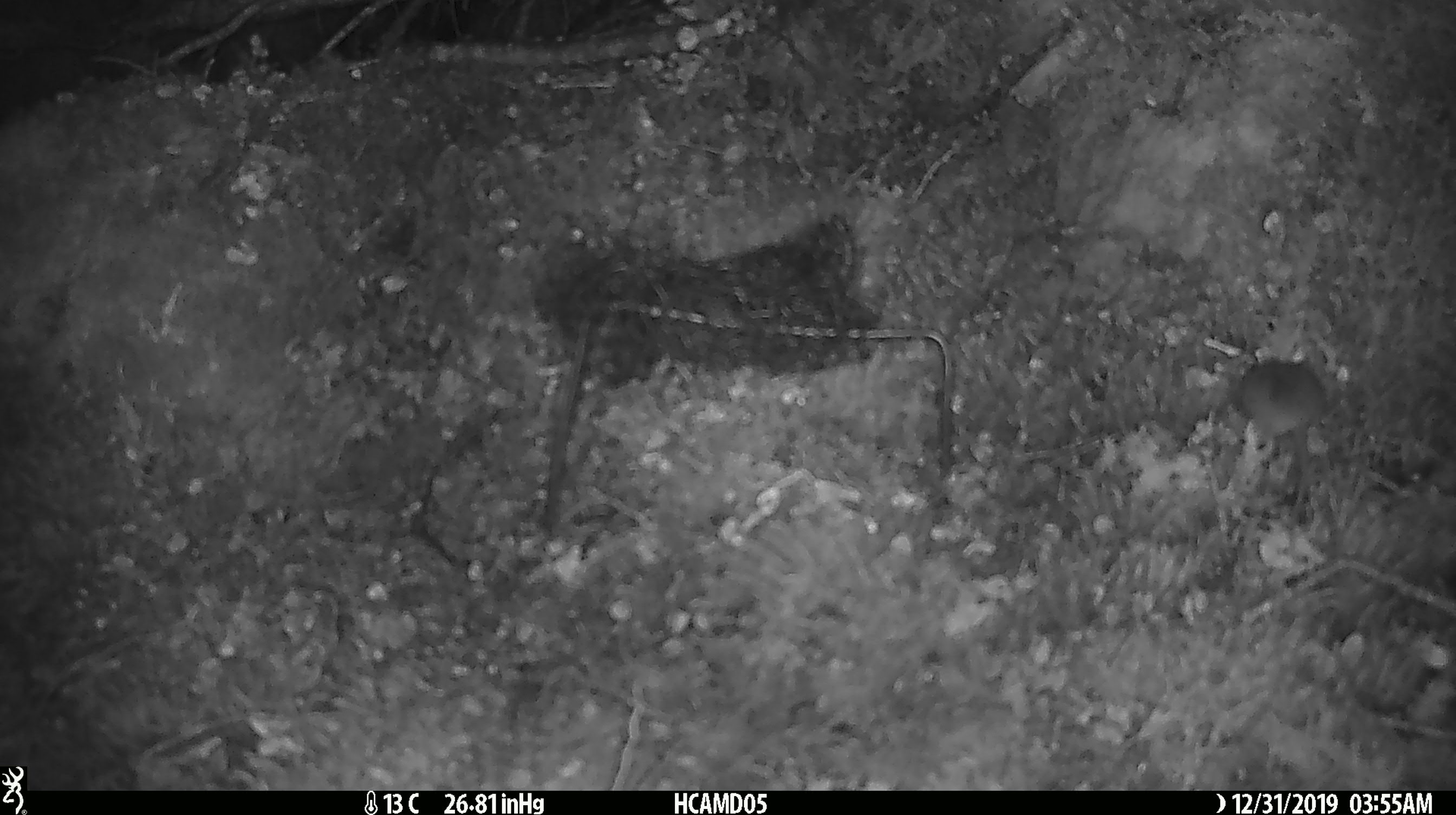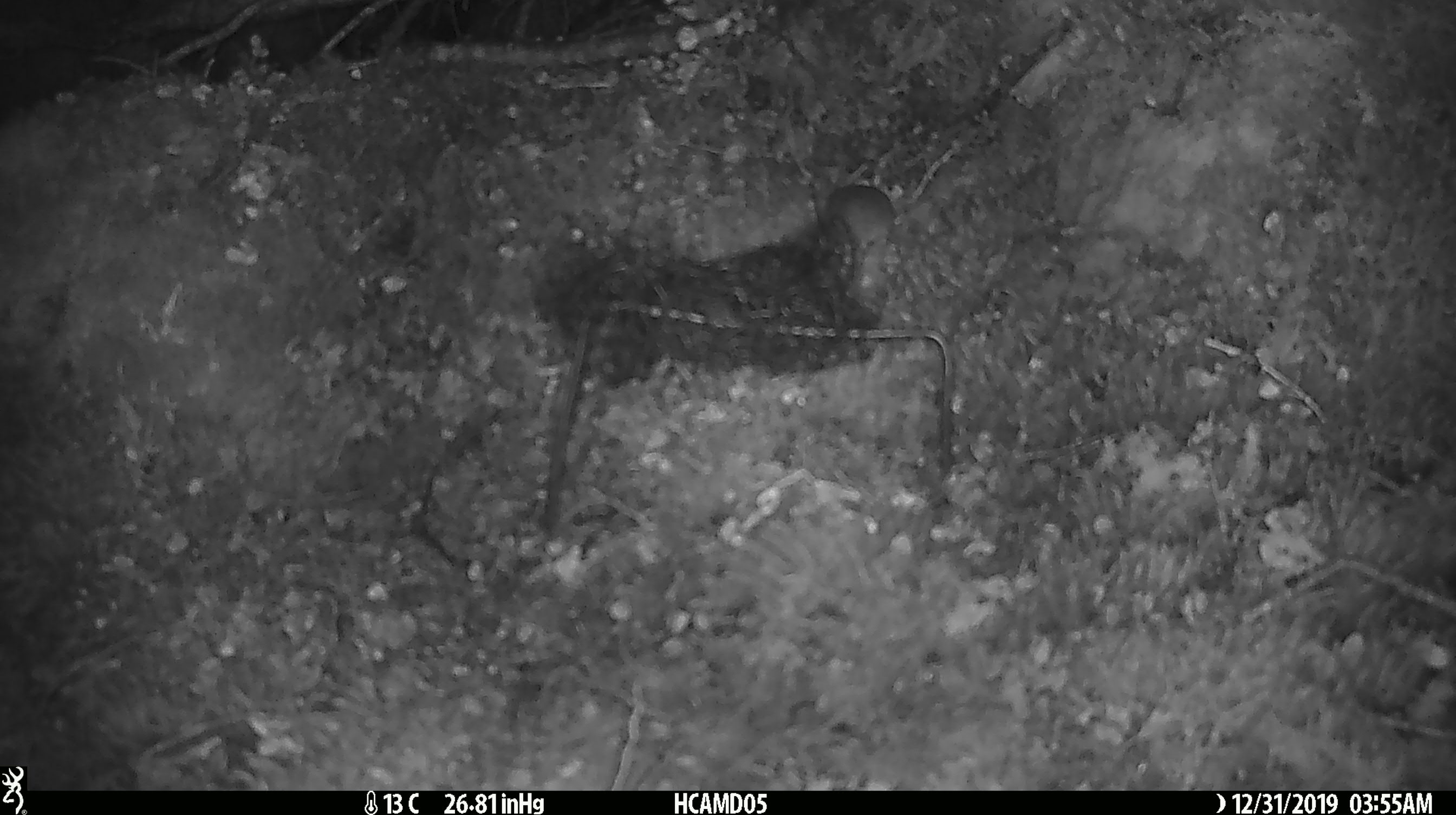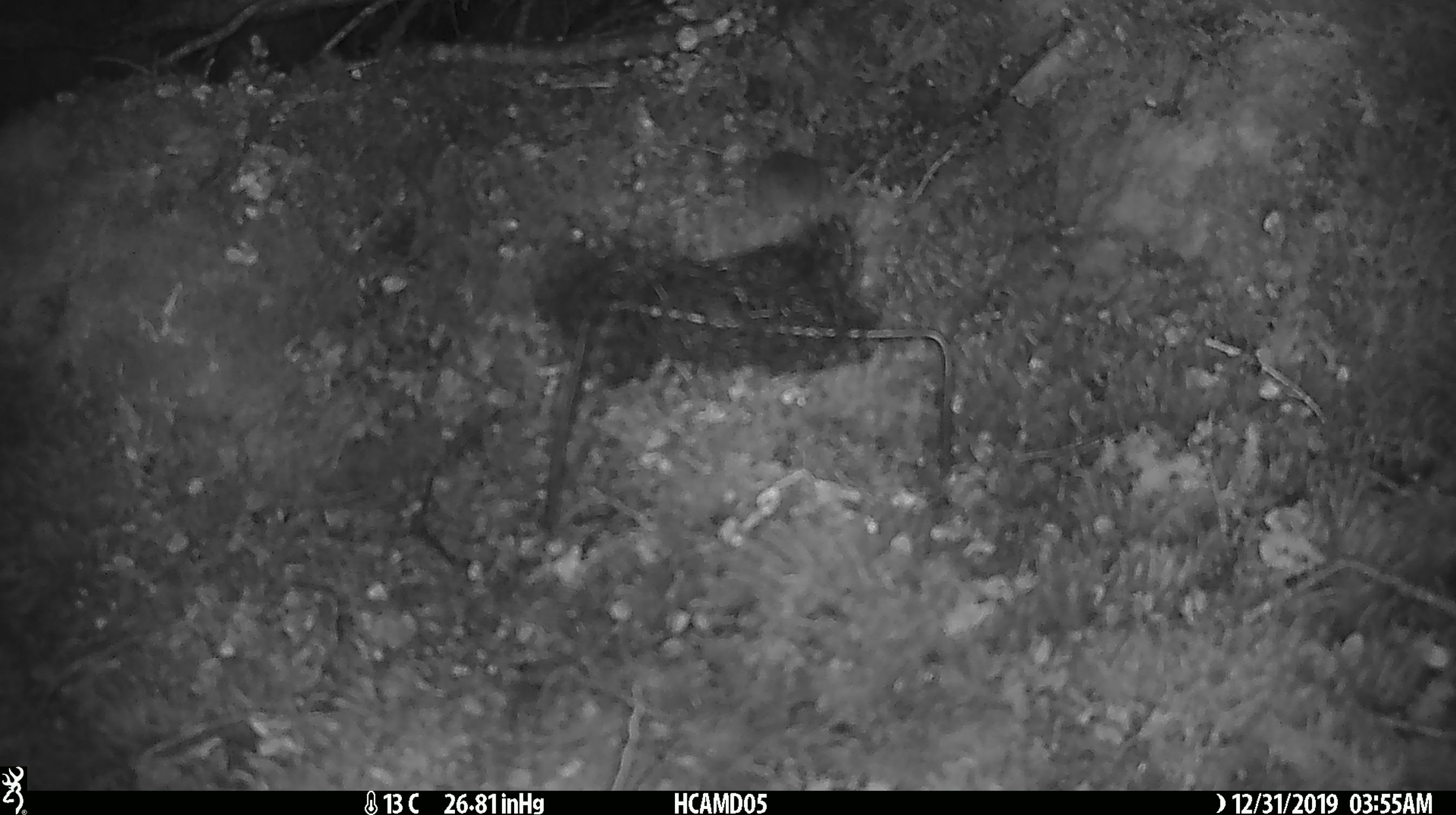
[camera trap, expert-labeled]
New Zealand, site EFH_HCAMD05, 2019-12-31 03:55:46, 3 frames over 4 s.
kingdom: Animalia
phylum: Chordata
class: Mammalia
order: Rodentia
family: Muridae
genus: Mus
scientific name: Mus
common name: mouse